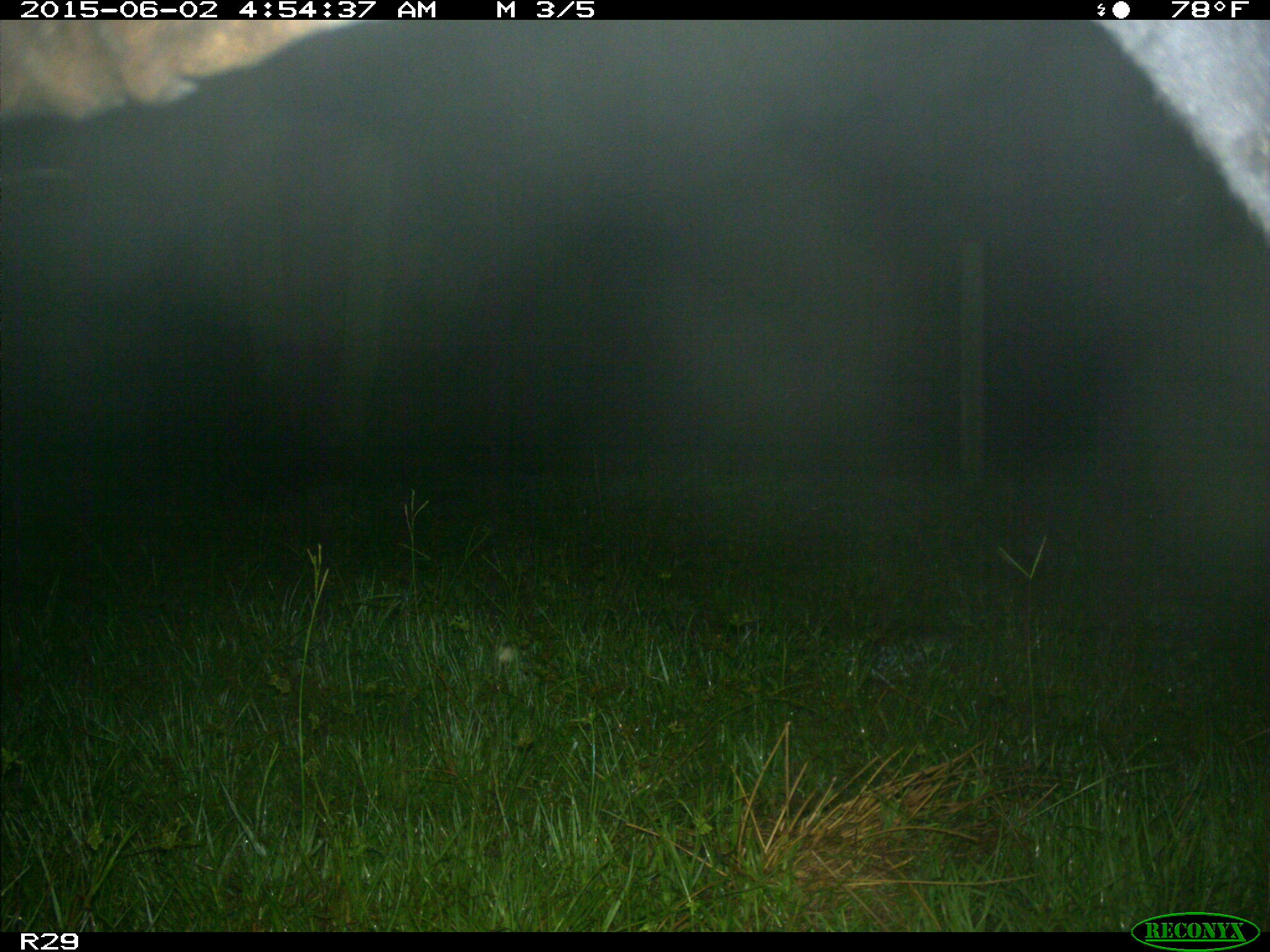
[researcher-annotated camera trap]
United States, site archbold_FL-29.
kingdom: Animalia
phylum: Chordata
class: Mammalia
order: Artiodactyla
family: Bovidae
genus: Bos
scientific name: Bos taurus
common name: domestic cow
Bos taurus (domestic cow).